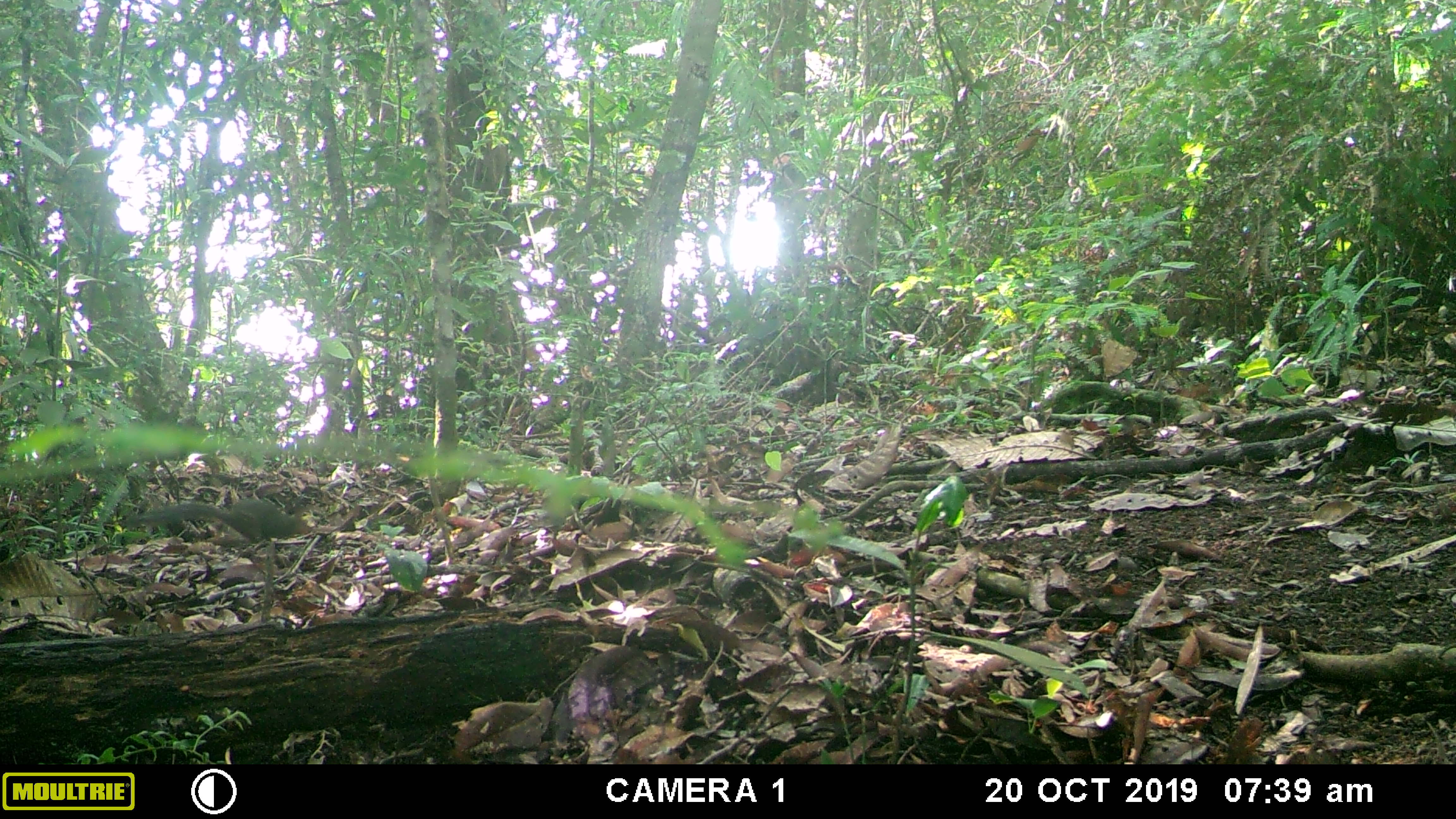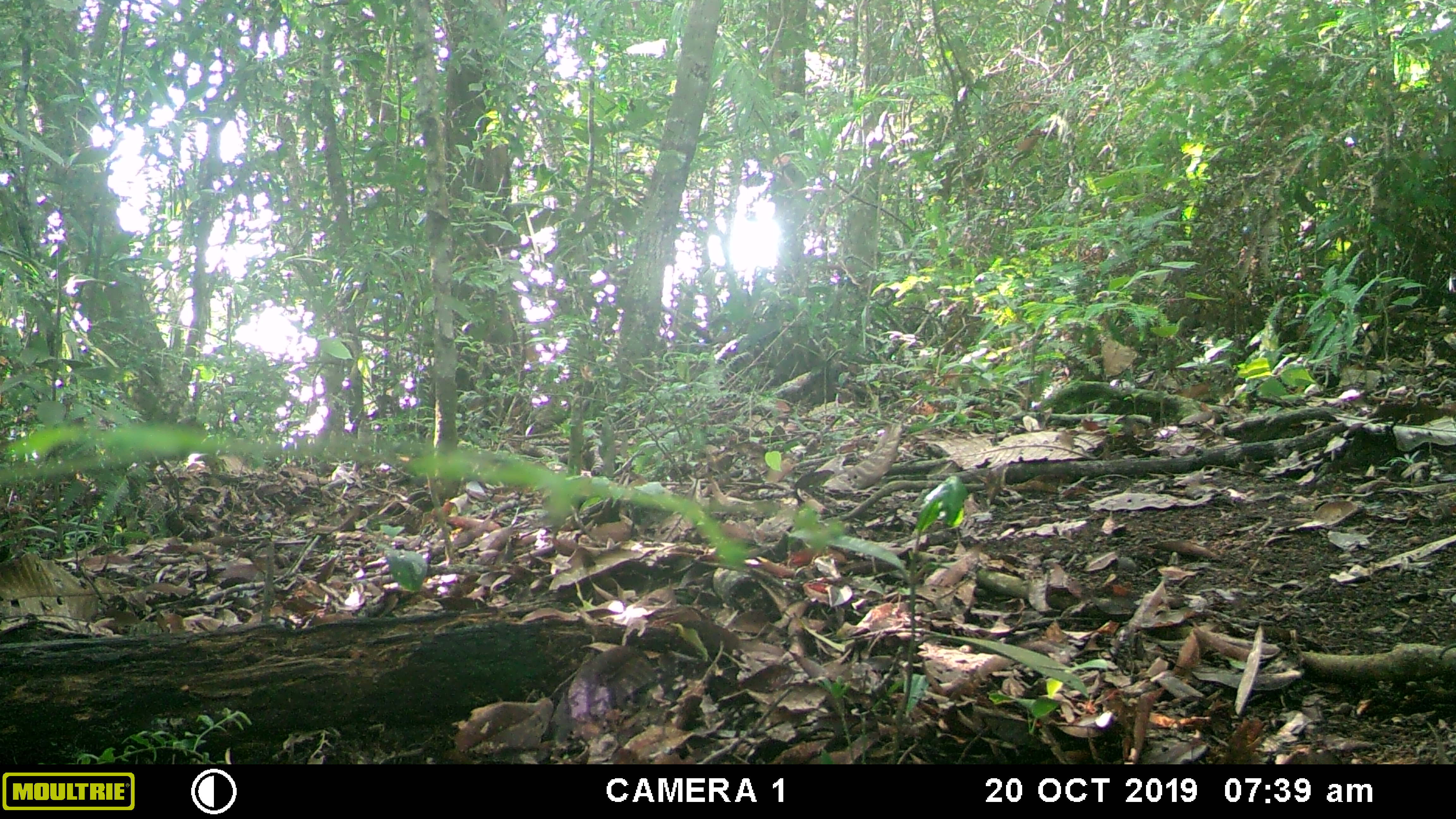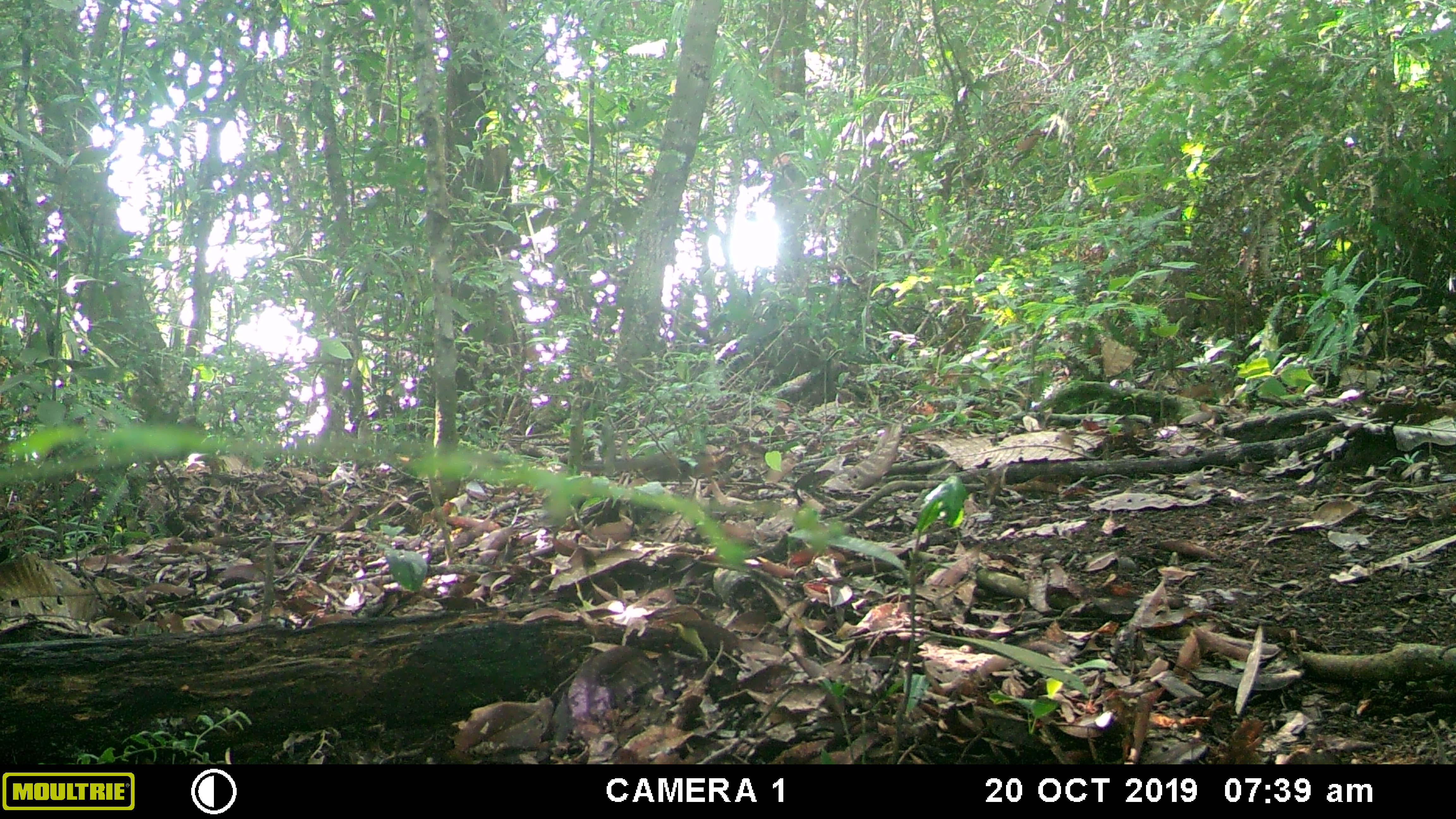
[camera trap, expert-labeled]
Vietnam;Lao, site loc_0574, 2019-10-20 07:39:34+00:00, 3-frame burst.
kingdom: Animalia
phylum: Chordata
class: Mammalia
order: Rodentia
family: Sciuridae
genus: Dremomys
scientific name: Dremomys rufigenis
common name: red-cheeked squirrel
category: red cheeked squirrel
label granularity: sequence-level